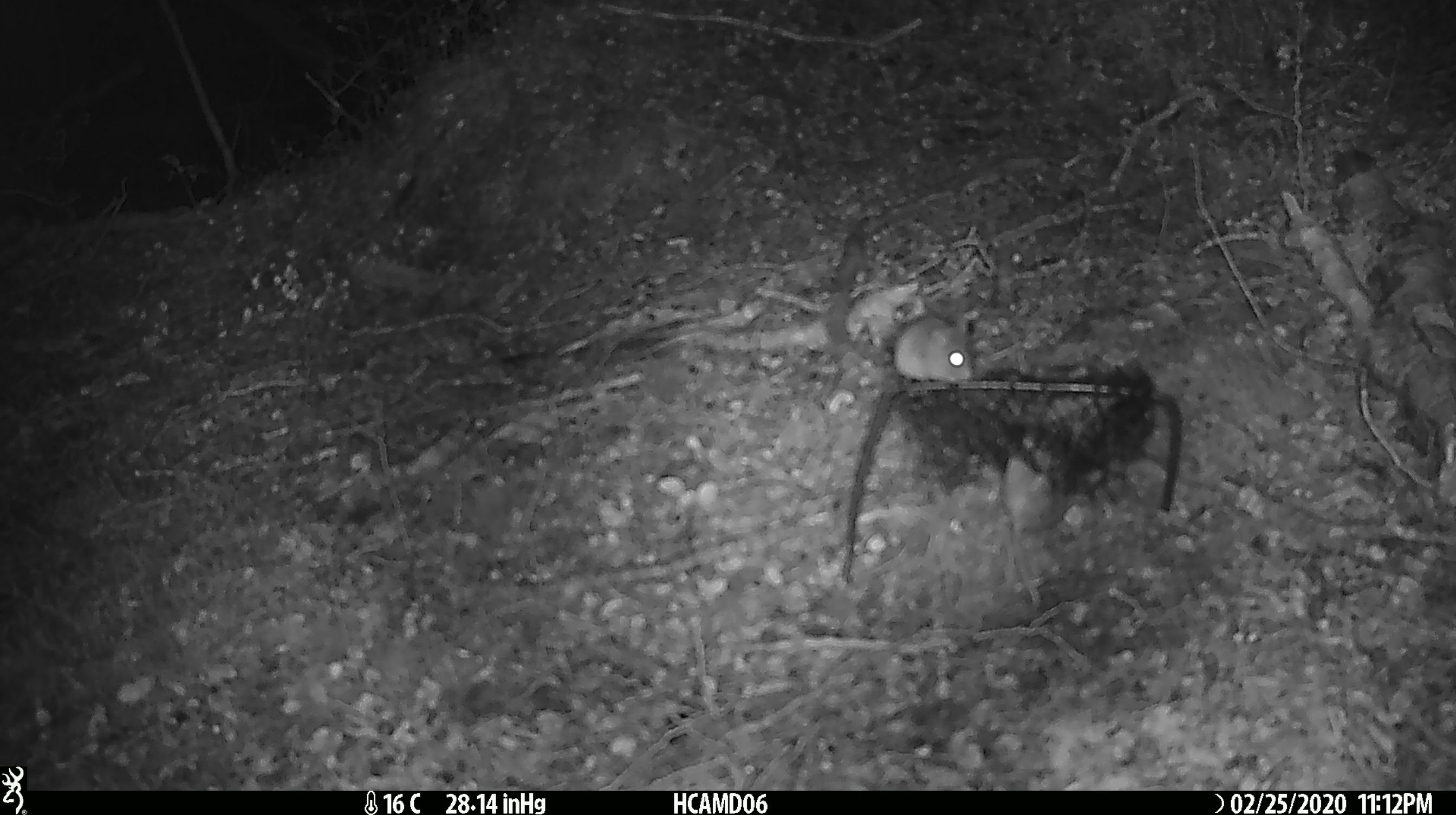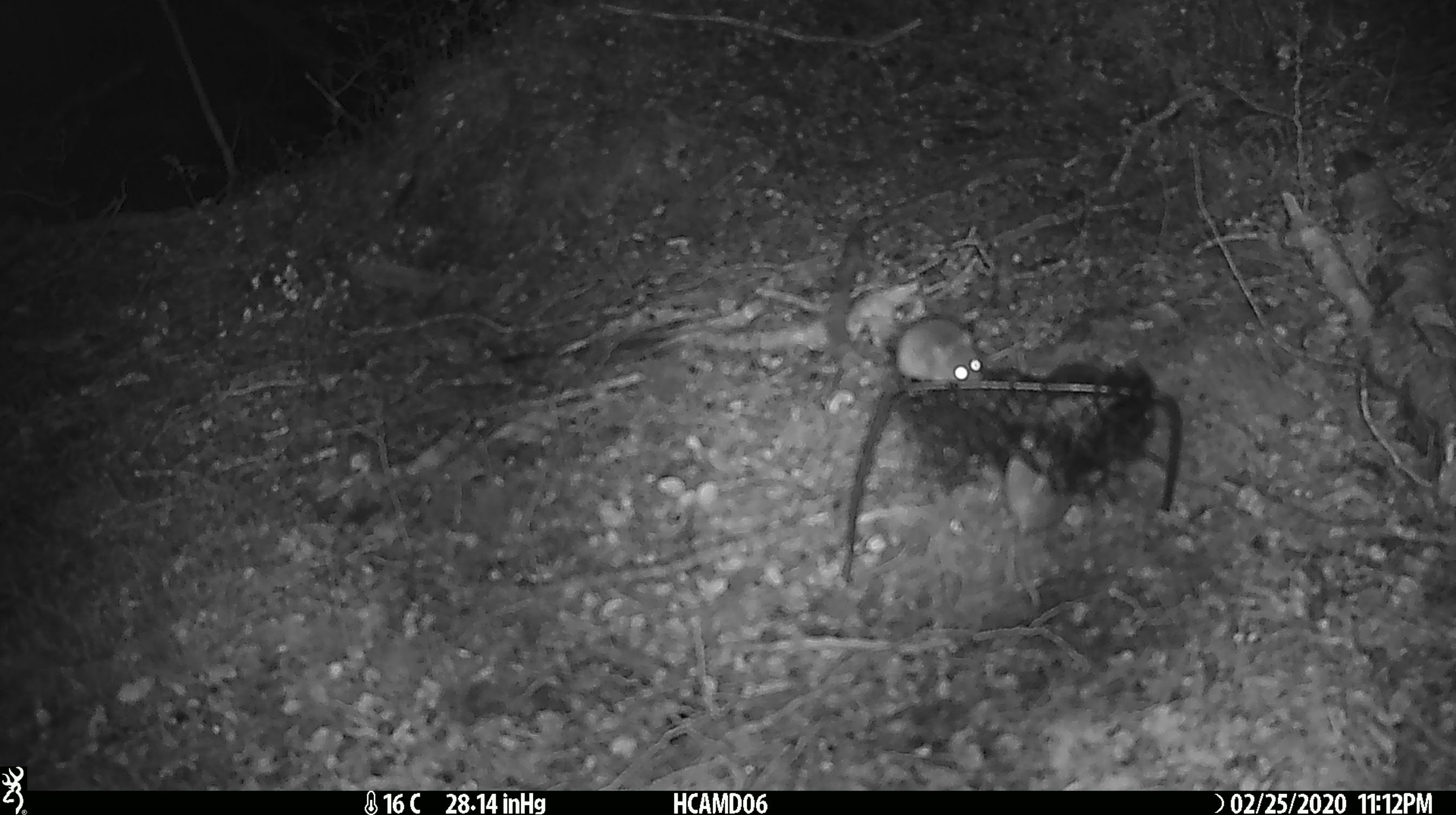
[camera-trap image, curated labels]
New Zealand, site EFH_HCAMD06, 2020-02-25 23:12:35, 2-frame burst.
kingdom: Animalia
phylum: Chordata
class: Mammalia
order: Rodentia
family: Muridae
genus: Mus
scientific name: Mus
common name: mouse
Mouse (Mus).